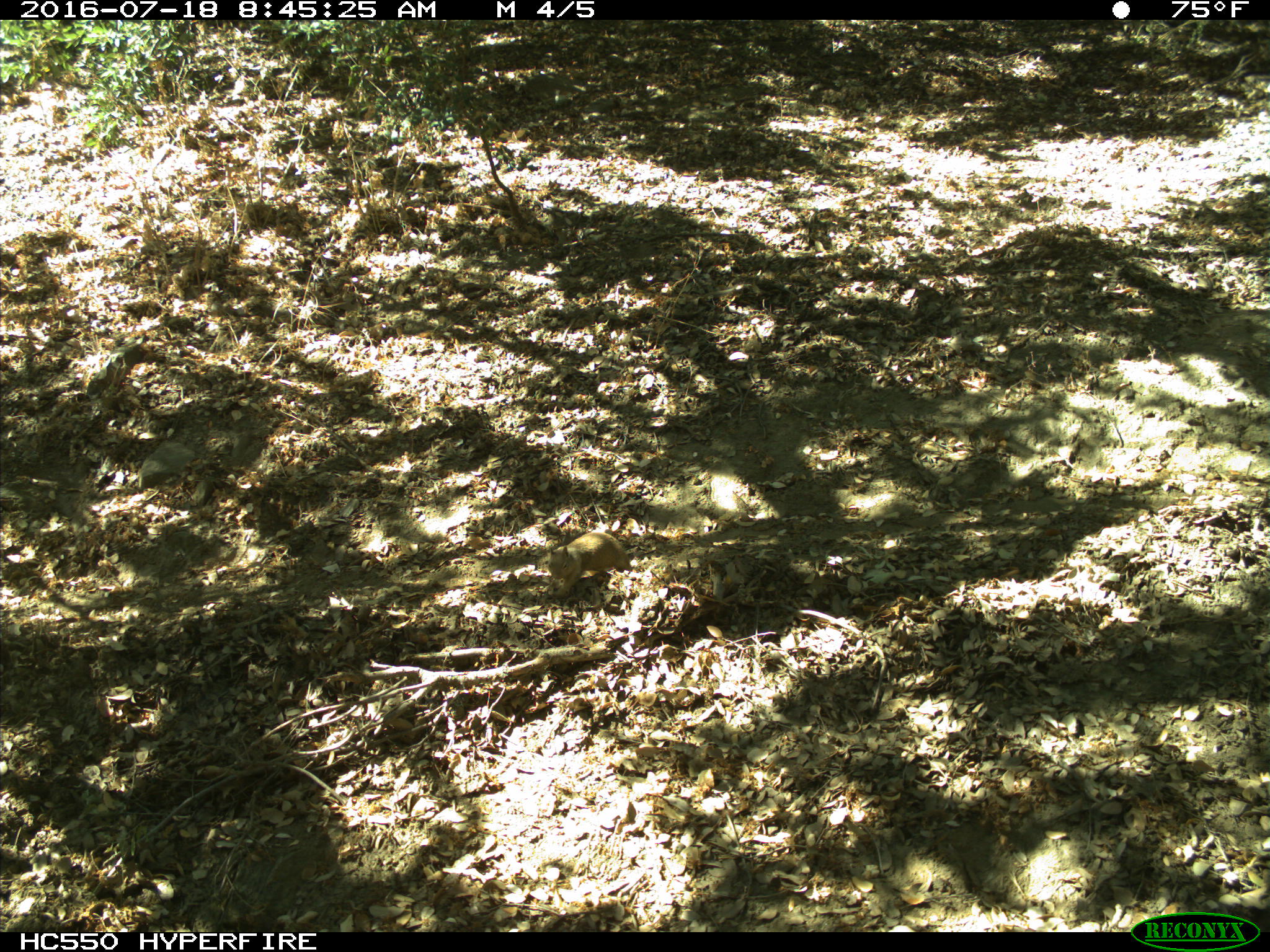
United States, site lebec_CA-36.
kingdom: Animalia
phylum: Chordata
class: Mammalia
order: Rodentia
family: Sciuridae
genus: Otospermophilus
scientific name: Otospermophilus beecheyi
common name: california ground squirrel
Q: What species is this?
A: Otospermophilus beecheyi (california ground squirrel).